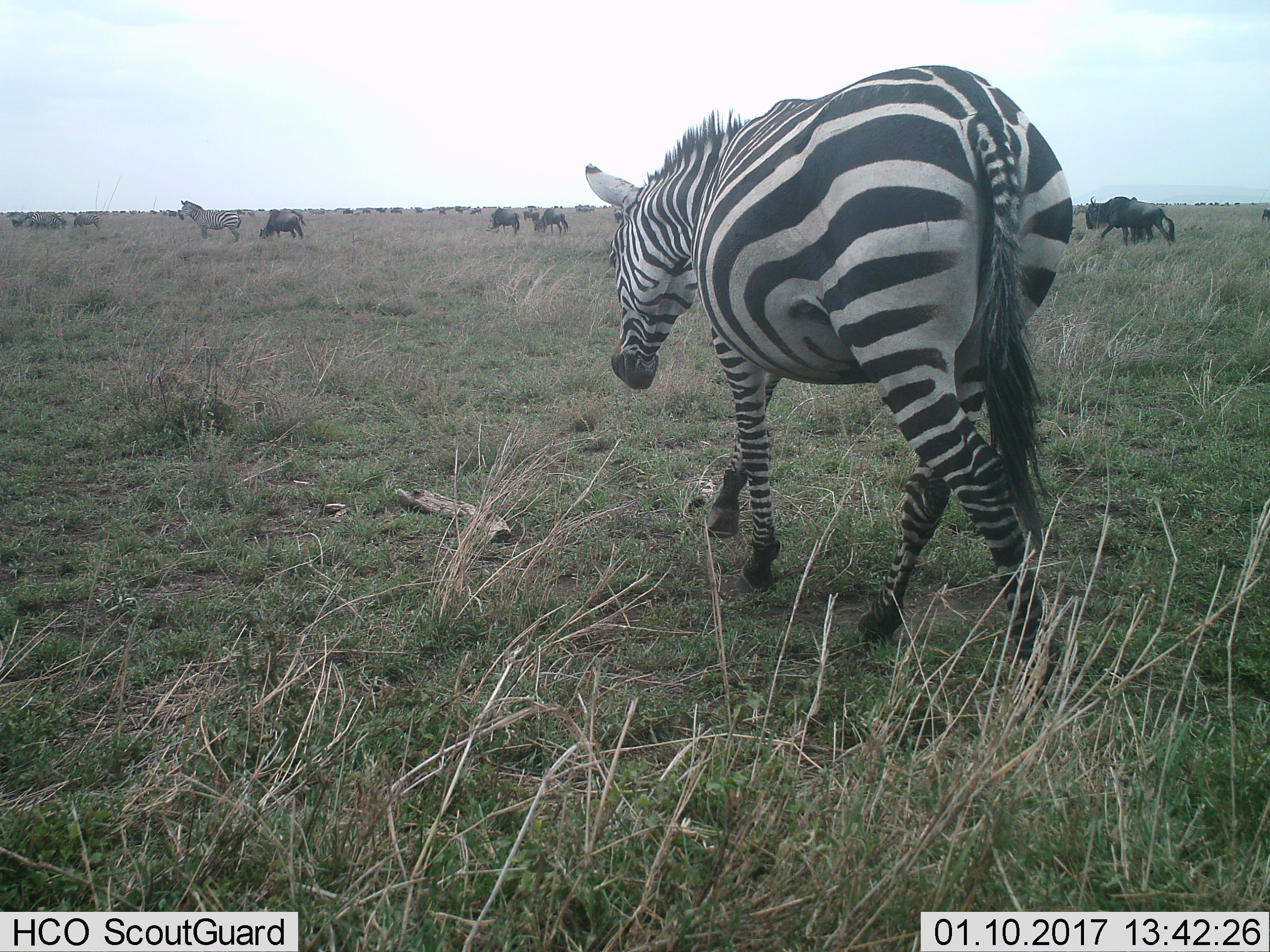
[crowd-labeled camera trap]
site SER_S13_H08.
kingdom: Animalia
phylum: Chordata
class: Mammalia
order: Perissodactyla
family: Equidae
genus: Equus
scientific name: Equus quagga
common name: plains zebra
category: zebraplains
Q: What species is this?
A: Zebraplains (plains zebra) (Equus quagga).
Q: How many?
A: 3.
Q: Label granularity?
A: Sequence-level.